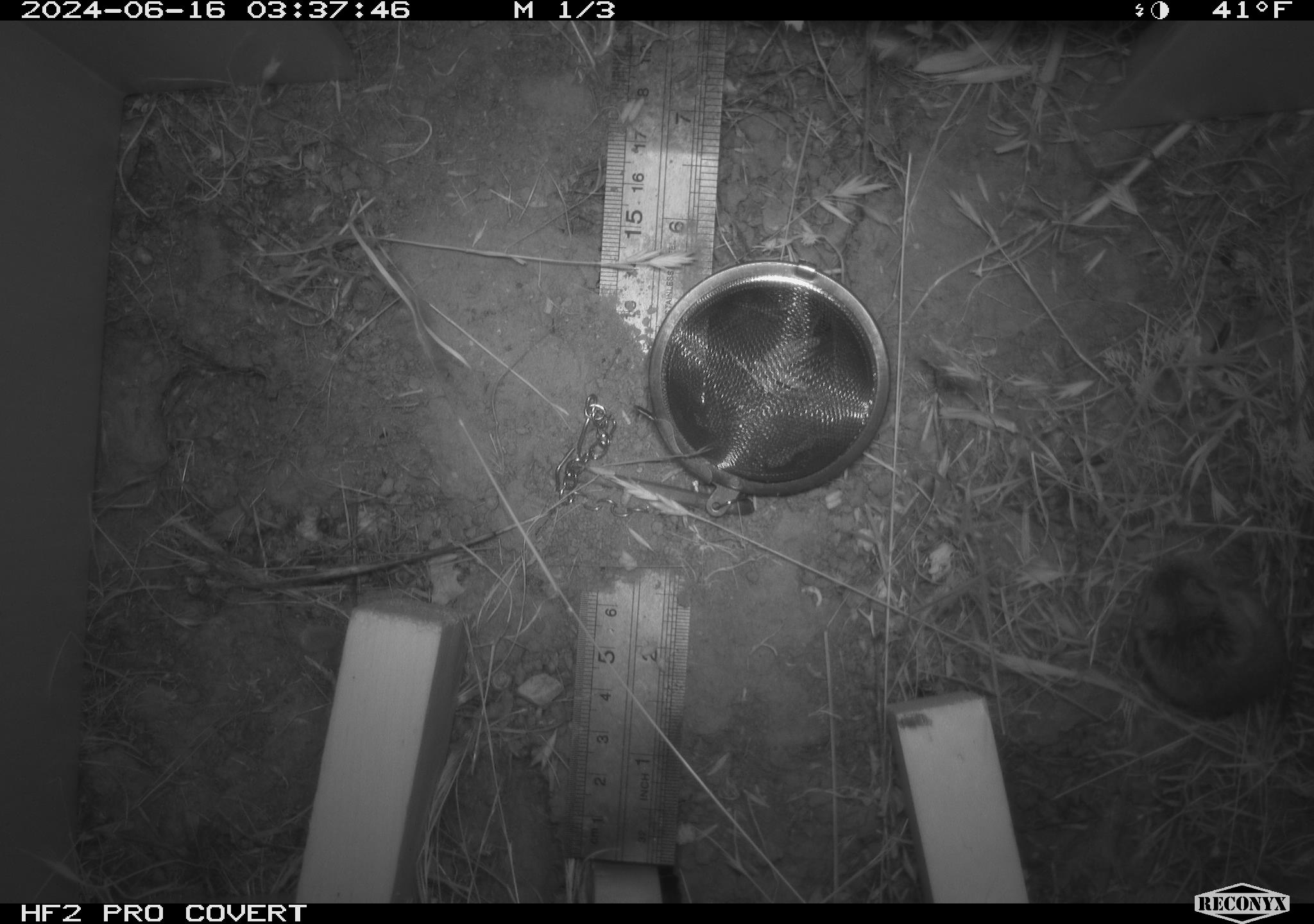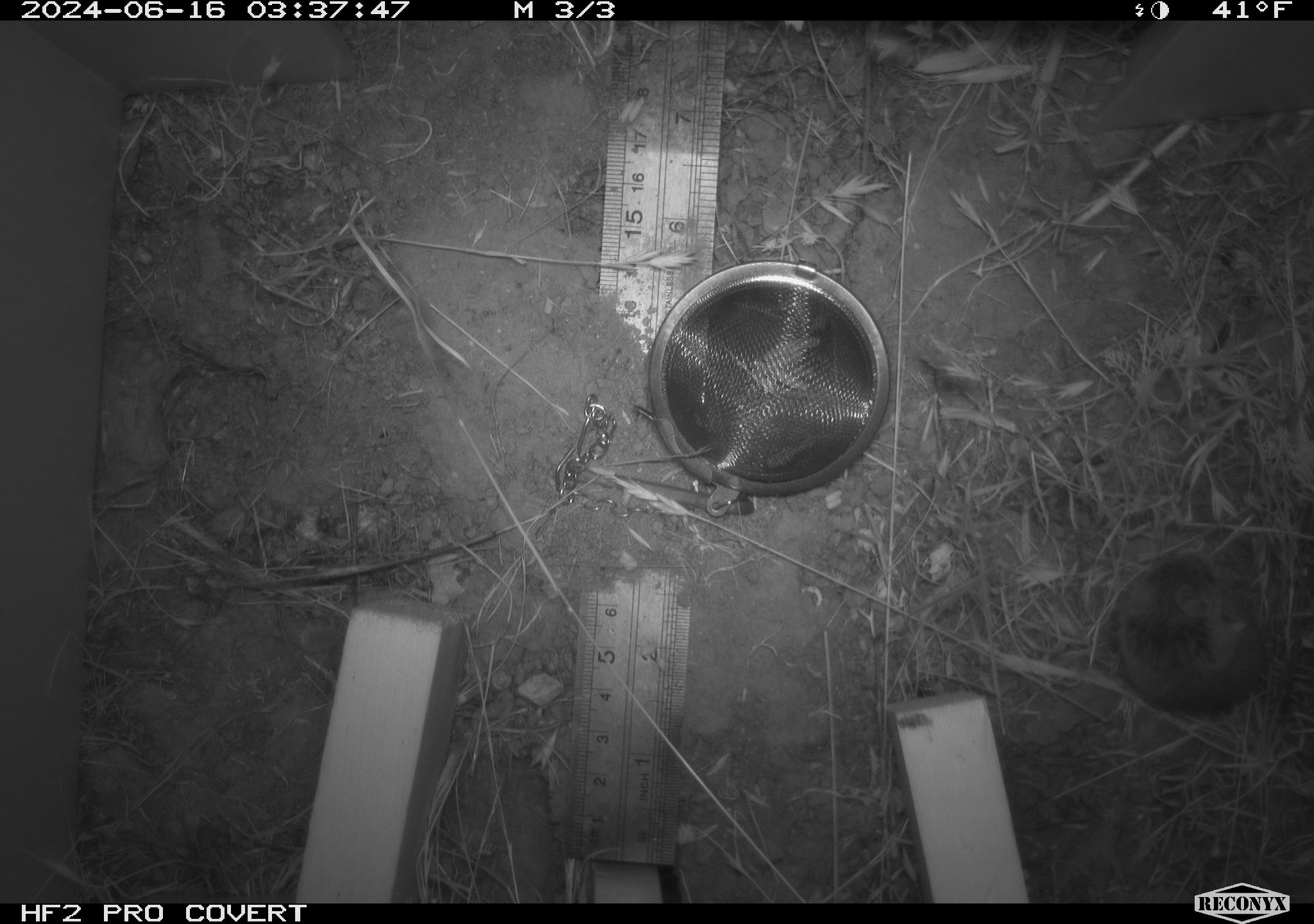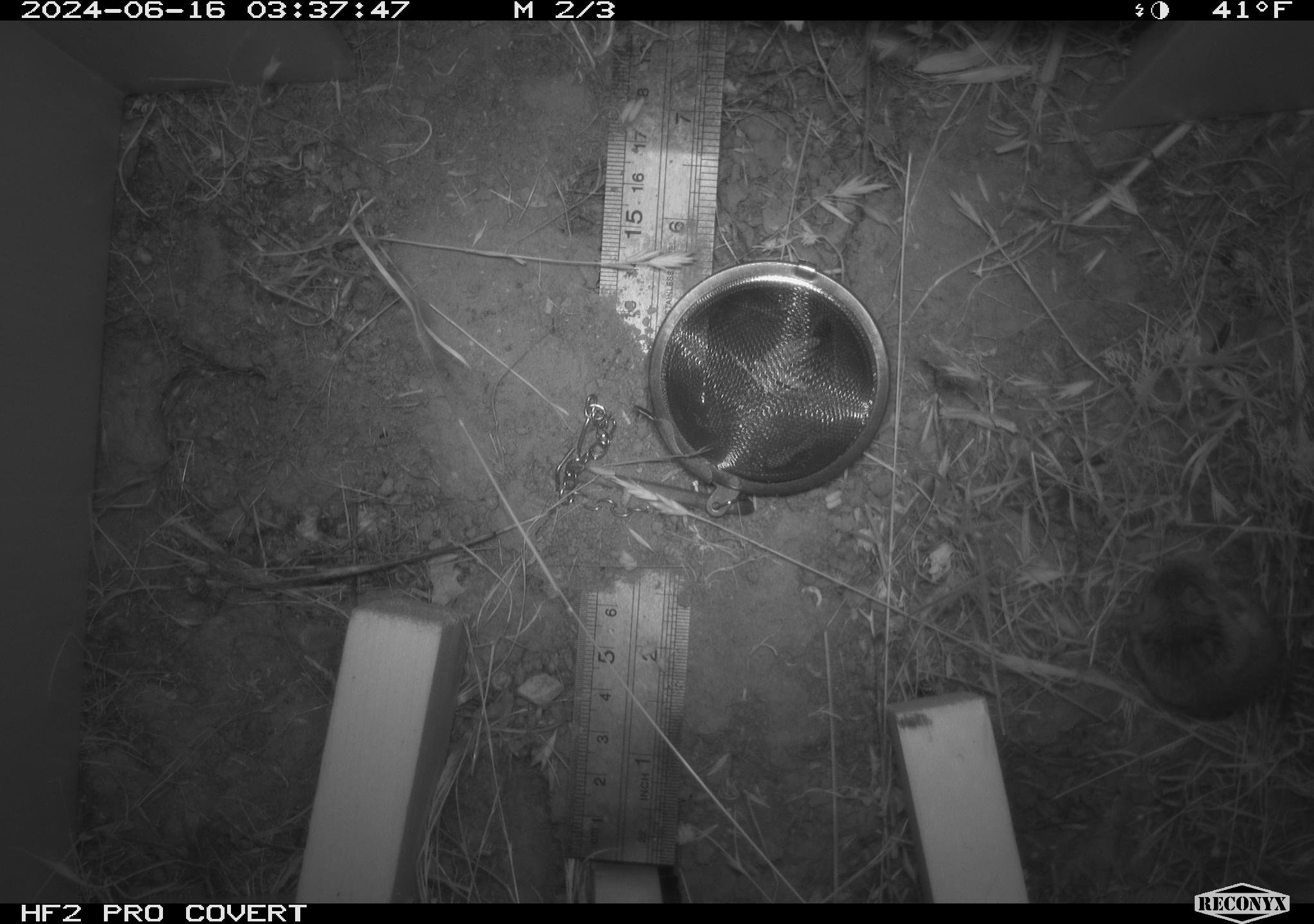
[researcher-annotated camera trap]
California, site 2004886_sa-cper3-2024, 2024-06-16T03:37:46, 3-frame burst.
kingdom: Animalia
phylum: Chordata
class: Mammalia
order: Rodentia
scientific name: Rodentia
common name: rodent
Rodent (Rodentia).